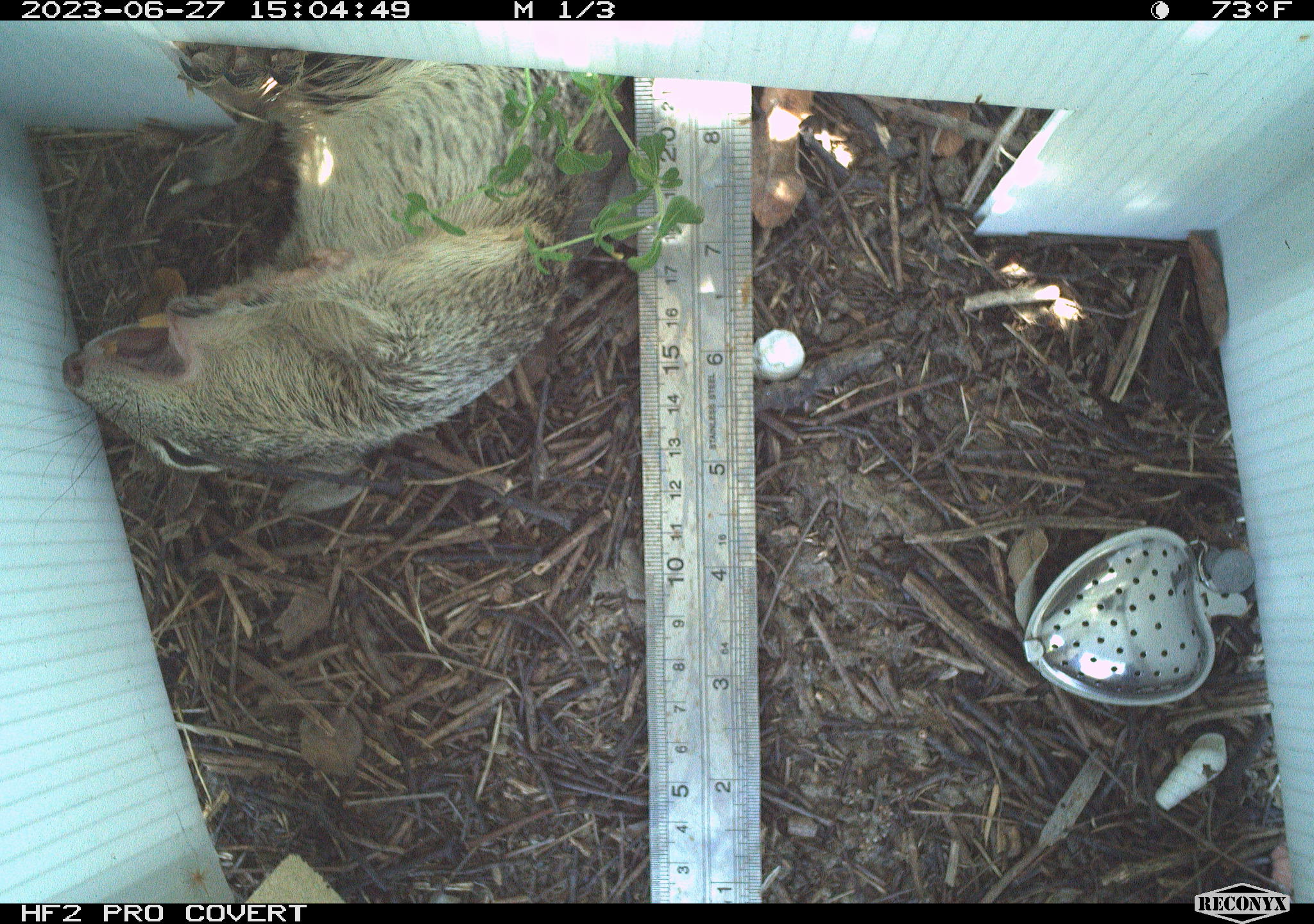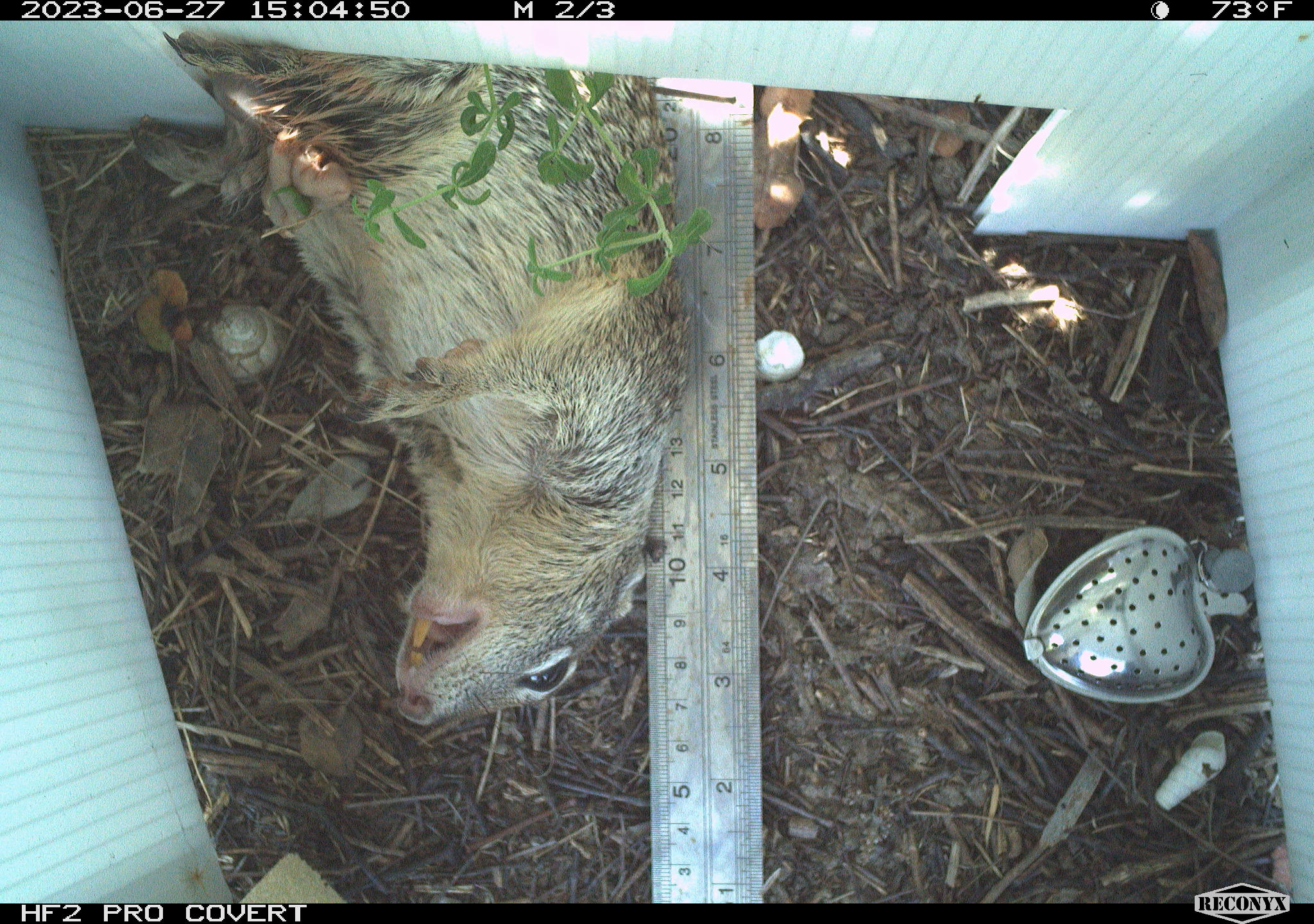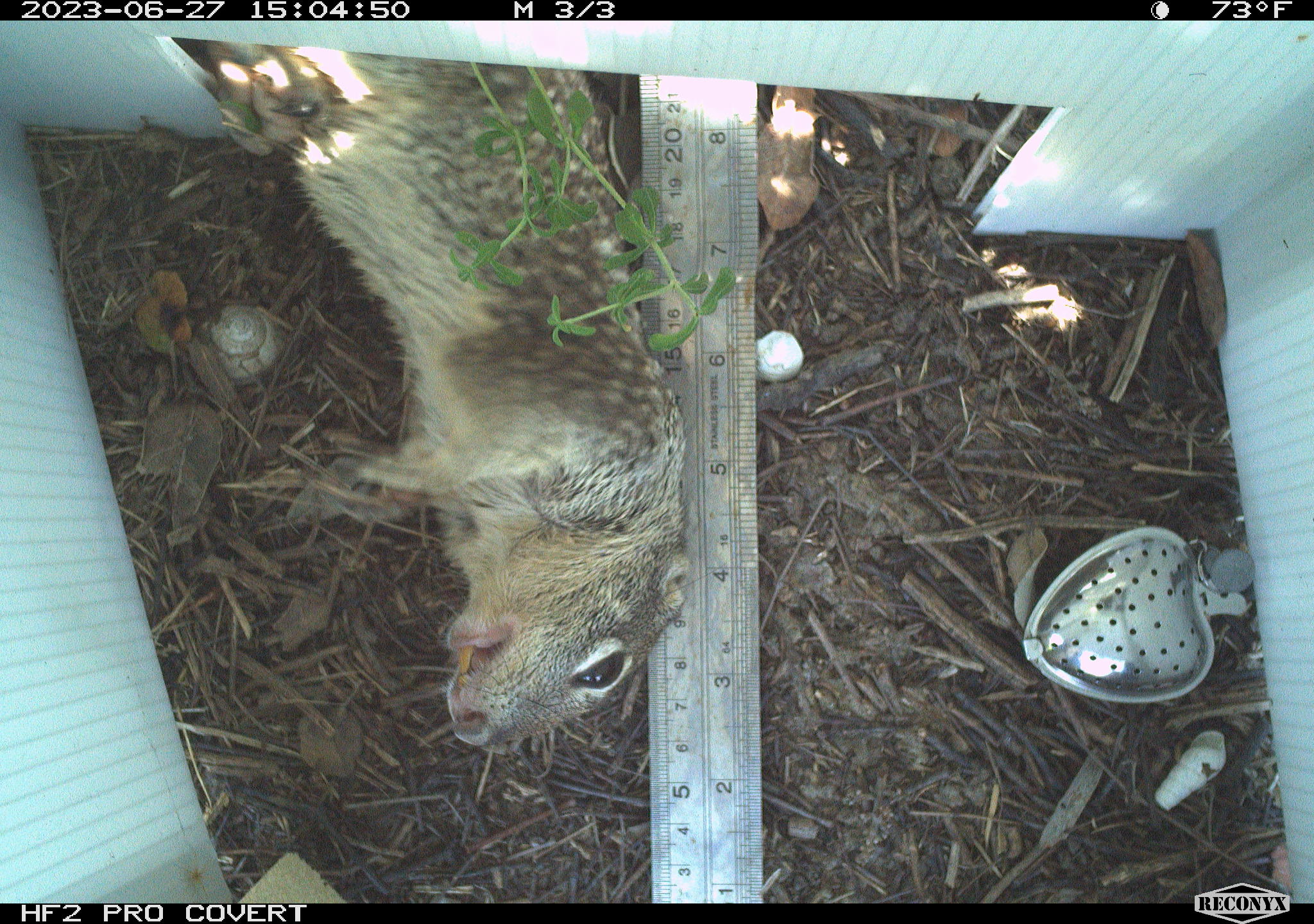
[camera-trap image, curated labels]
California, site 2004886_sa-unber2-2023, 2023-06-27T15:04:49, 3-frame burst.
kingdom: Animalia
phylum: Chordata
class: Mammalia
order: Rodentia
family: Sciuridae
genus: Otospermophilus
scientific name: Otospermophilus beecheyi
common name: california ground squirrel